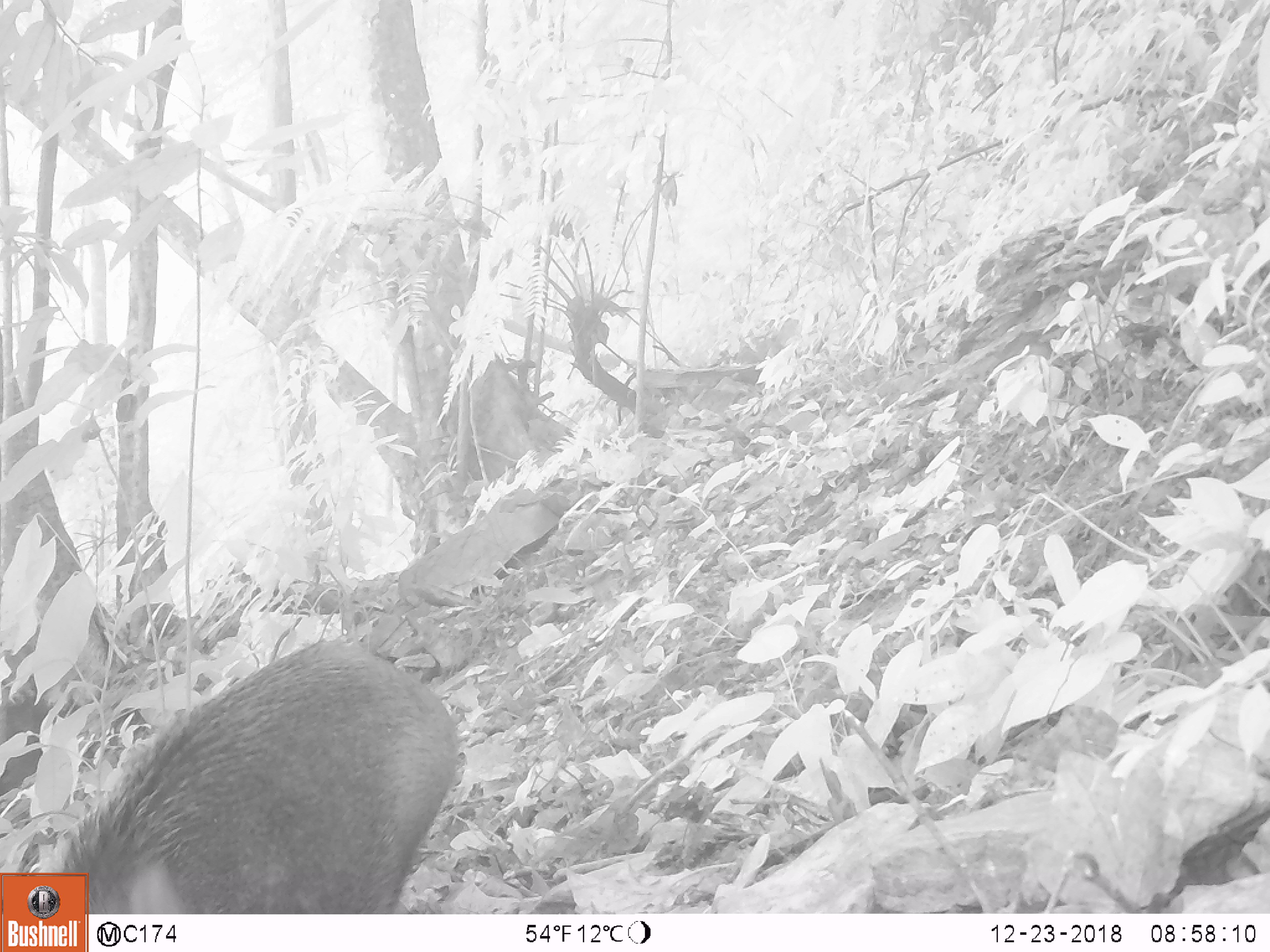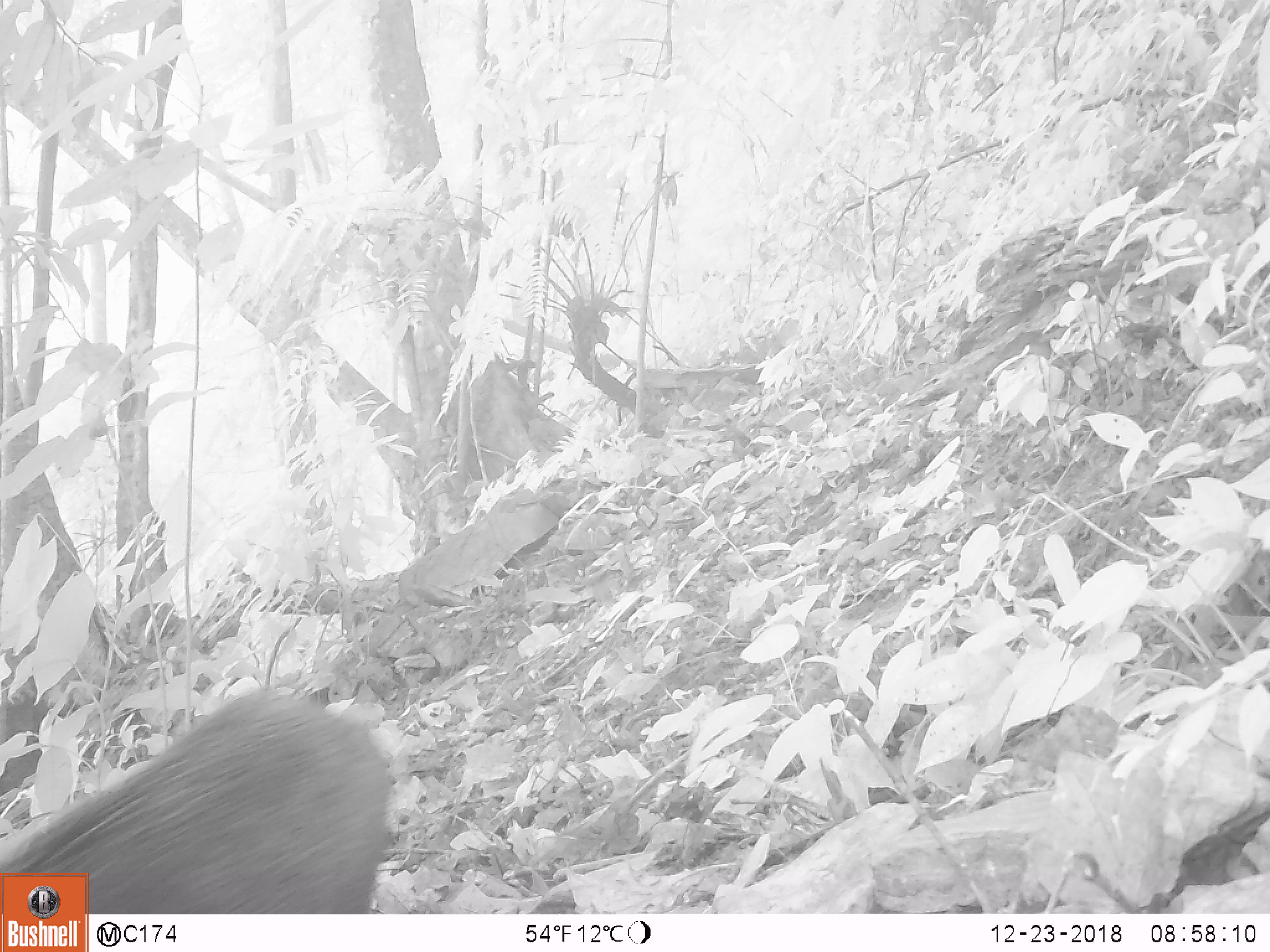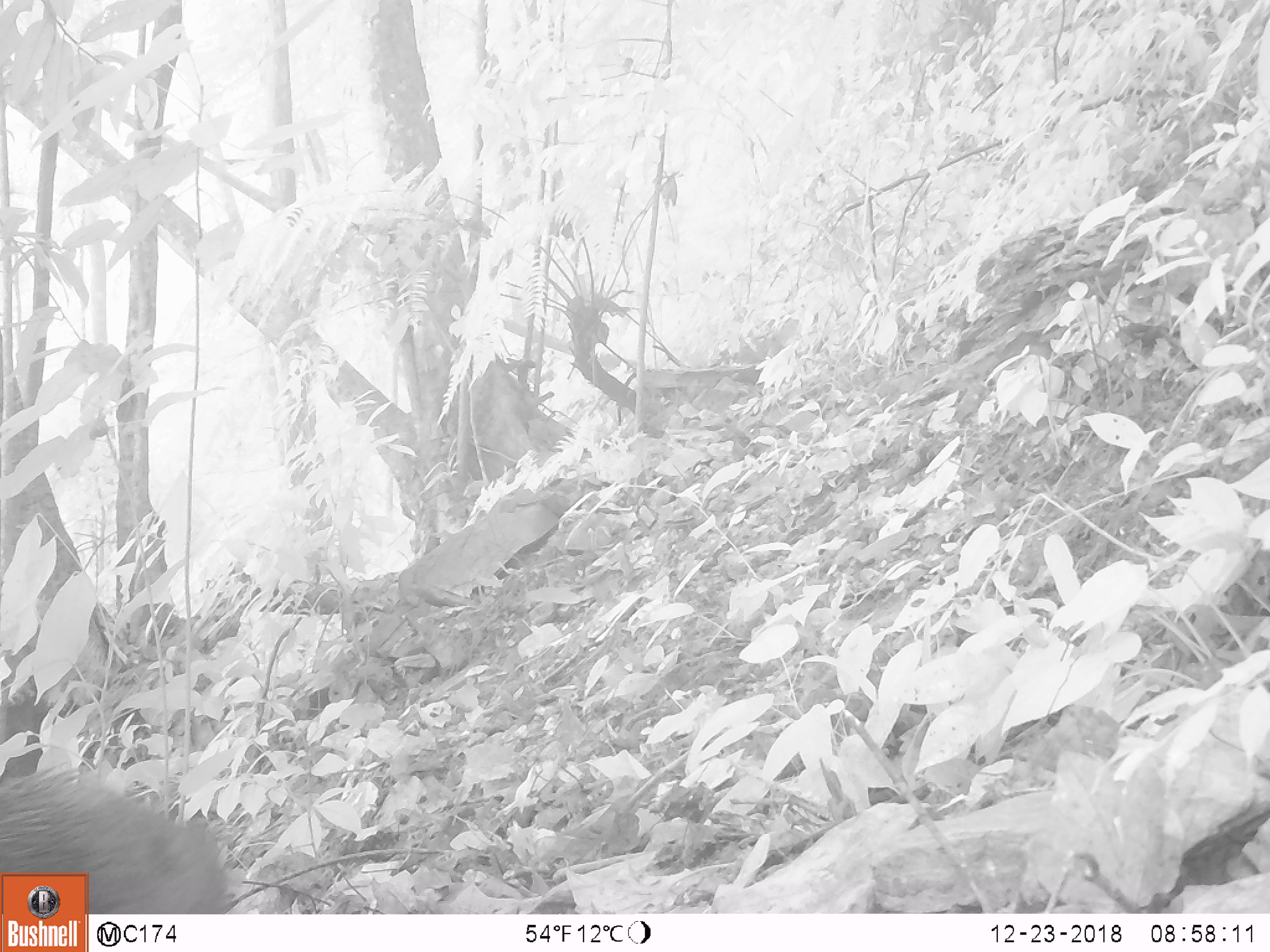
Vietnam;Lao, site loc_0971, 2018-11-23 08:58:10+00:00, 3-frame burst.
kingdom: Animalia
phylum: Chordata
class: Mammalia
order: Artiodactyla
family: Suidae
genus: Sus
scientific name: Sus scrofa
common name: eurasian wild pig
Eurasian wild pig (Sus scrofa). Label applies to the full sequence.